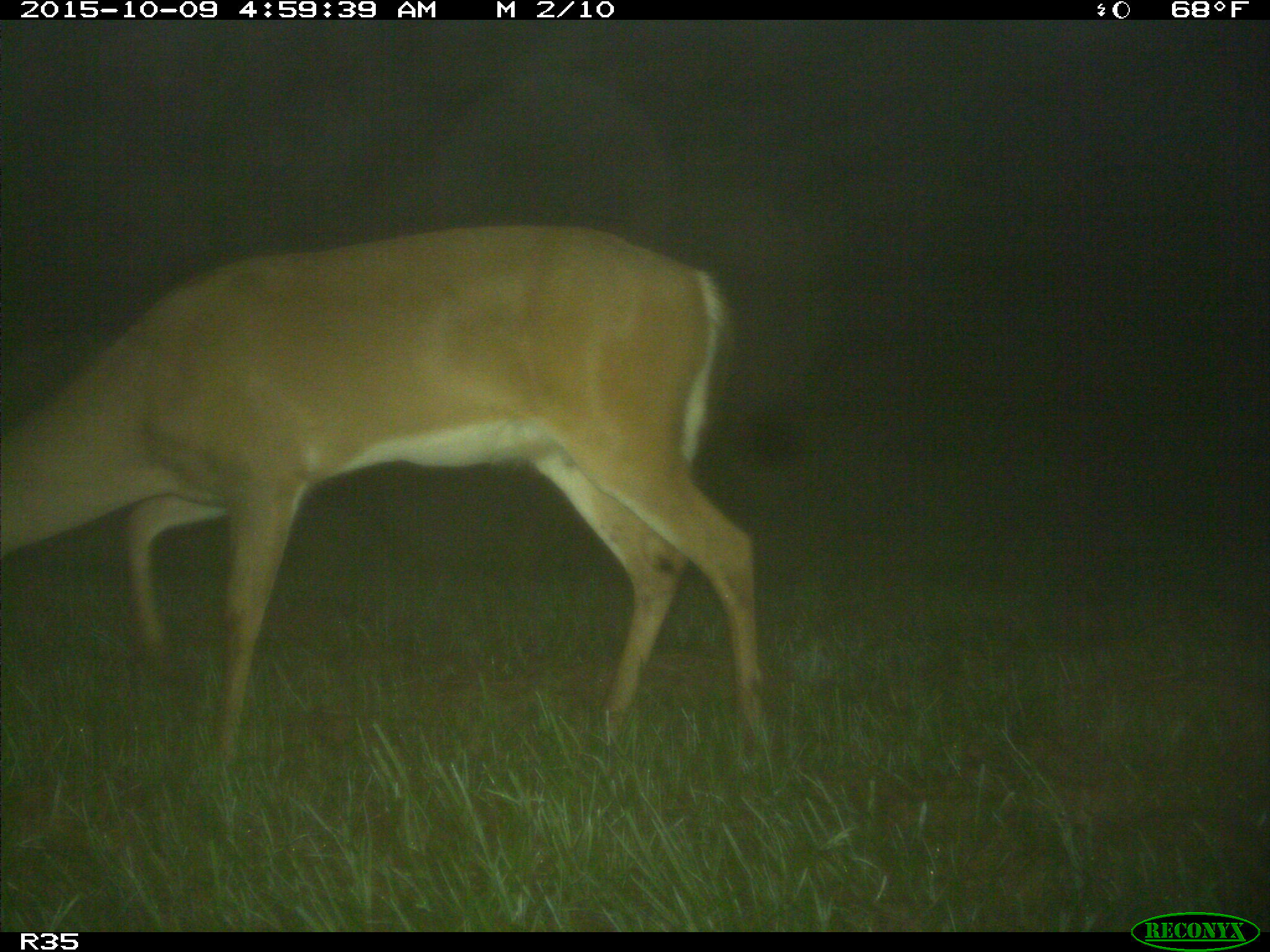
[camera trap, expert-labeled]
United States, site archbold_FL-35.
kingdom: Animalia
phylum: Chordata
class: Mammalia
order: Artiodactyla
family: Cervidae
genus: Odocoileus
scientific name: Odocoileus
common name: deer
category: unidentified deer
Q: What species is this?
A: Unidentified deer (deer) (Odocoileus).